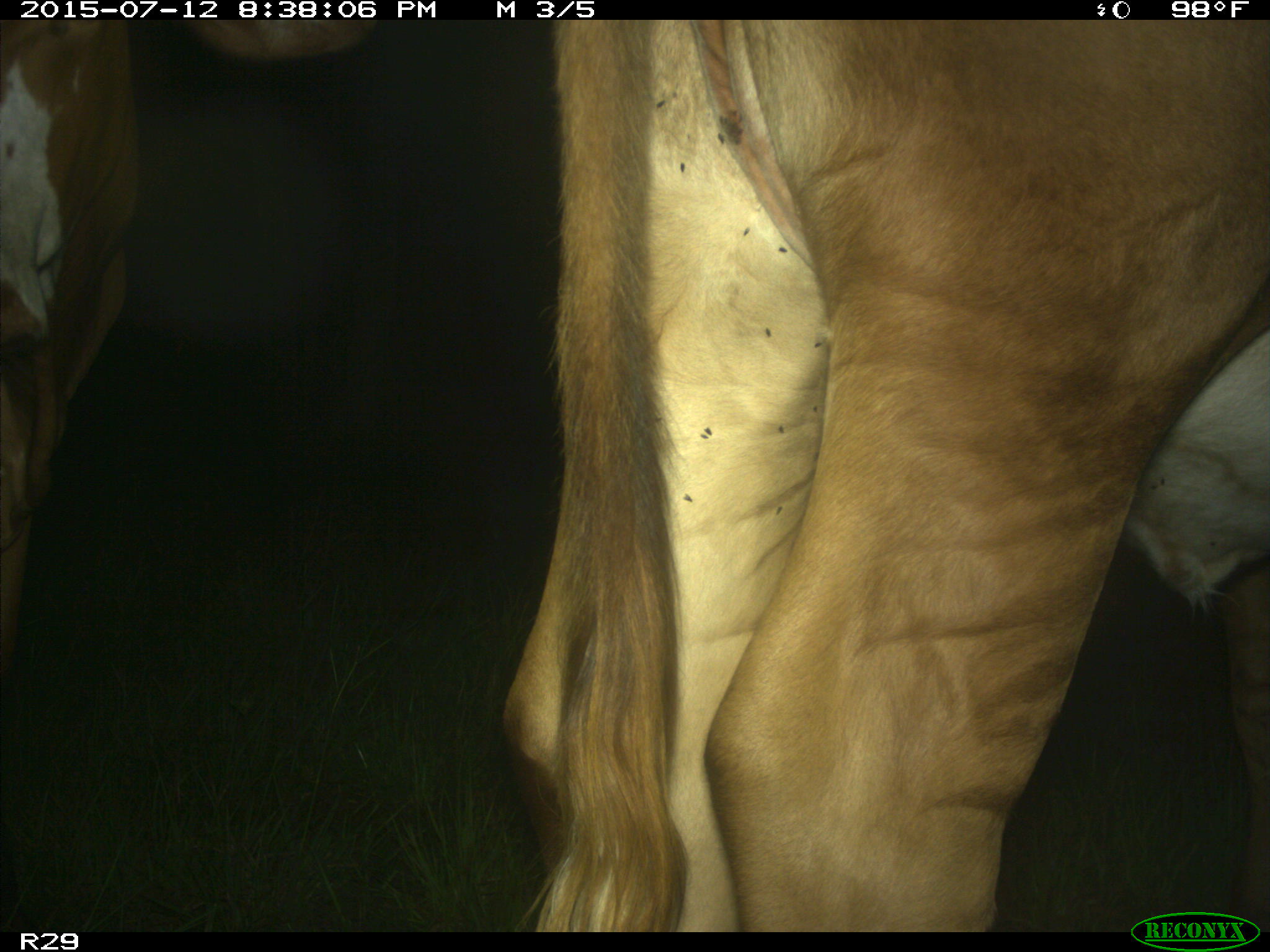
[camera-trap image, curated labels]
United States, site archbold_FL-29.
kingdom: Animalia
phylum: Chordata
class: Mammalia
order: Artiodactyla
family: Bovidae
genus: Bos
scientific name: Bos taurus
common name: domestic cow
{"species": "Bos taurus (domestic cow)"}